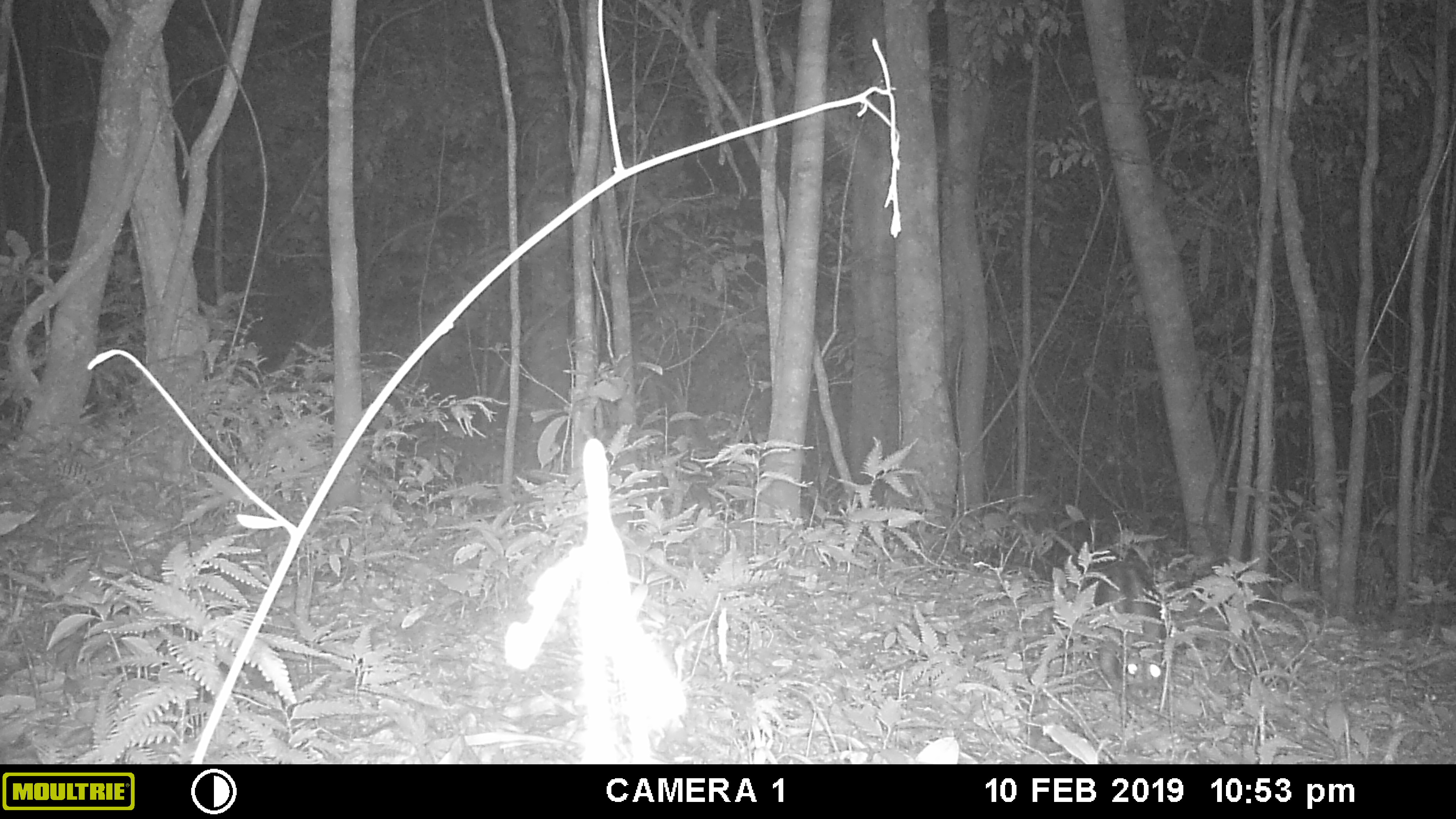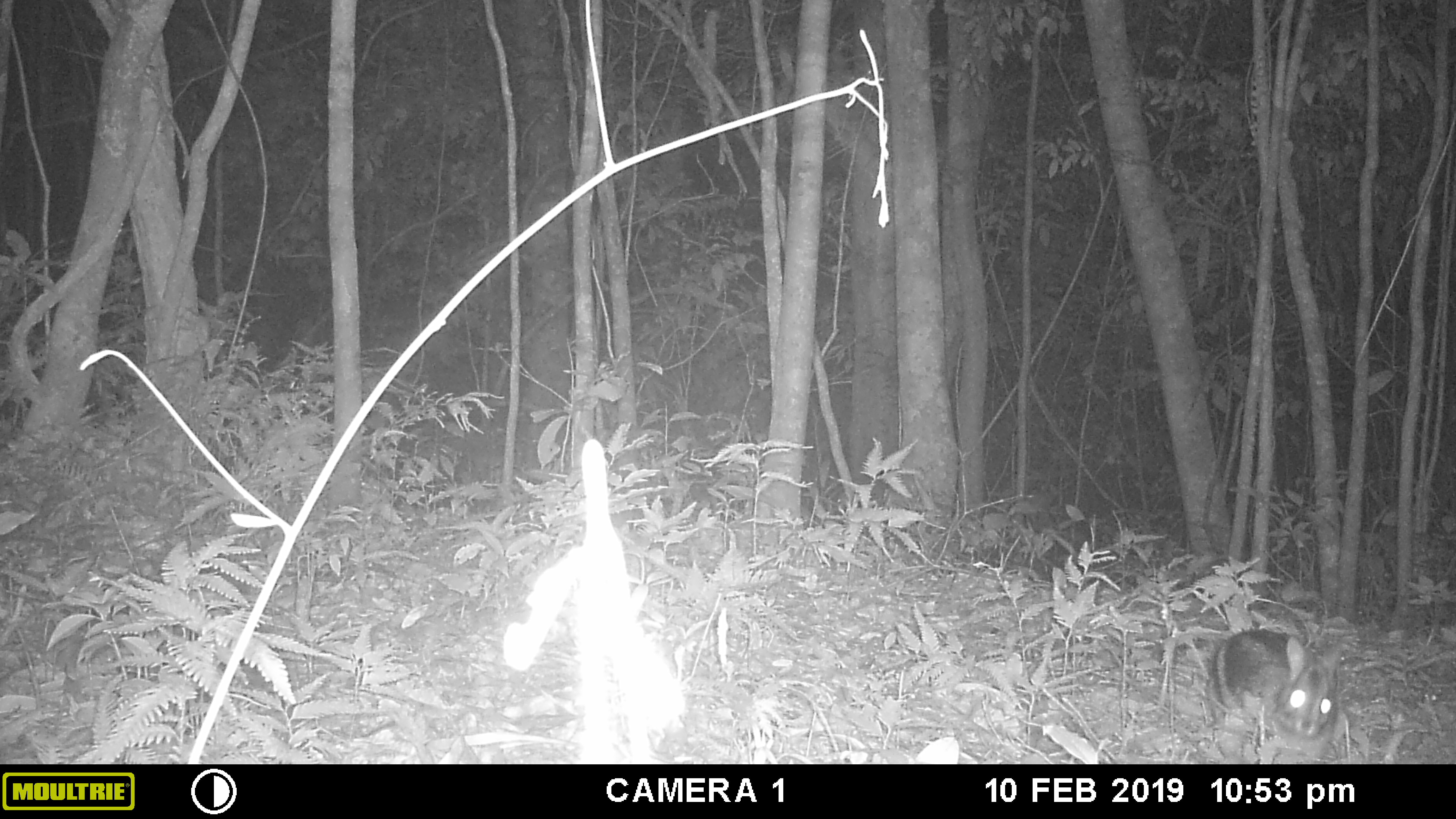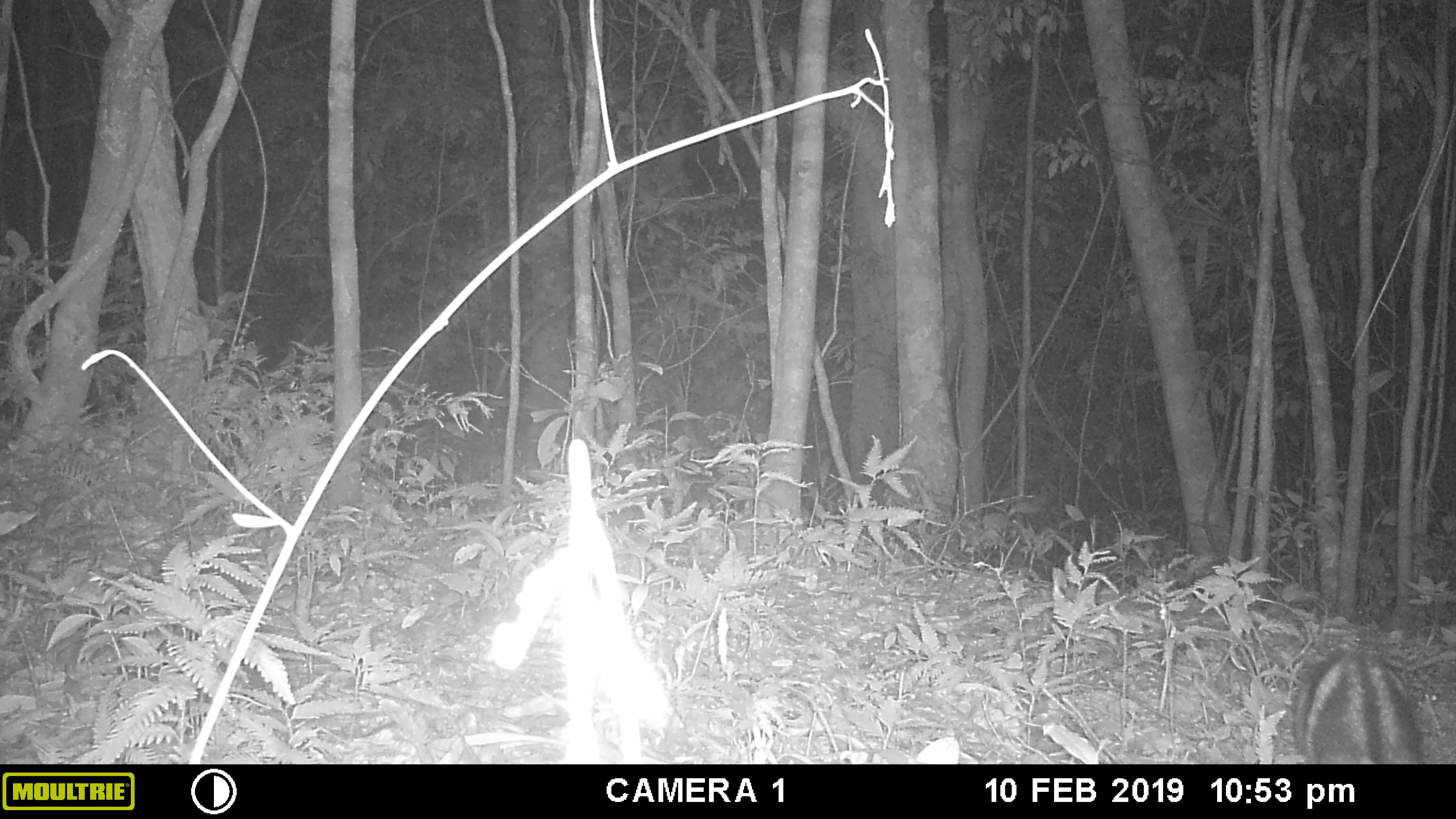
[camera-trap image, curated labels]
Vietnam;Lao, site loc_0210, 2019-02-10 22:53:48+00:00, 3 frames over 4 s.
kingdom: Animalia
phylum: Chordata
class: Mammalia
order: Lagomorpha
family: Leporidae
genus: Nesolagus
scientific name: Nesolagus timminsi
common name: annamite striped rabbit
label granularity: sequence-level